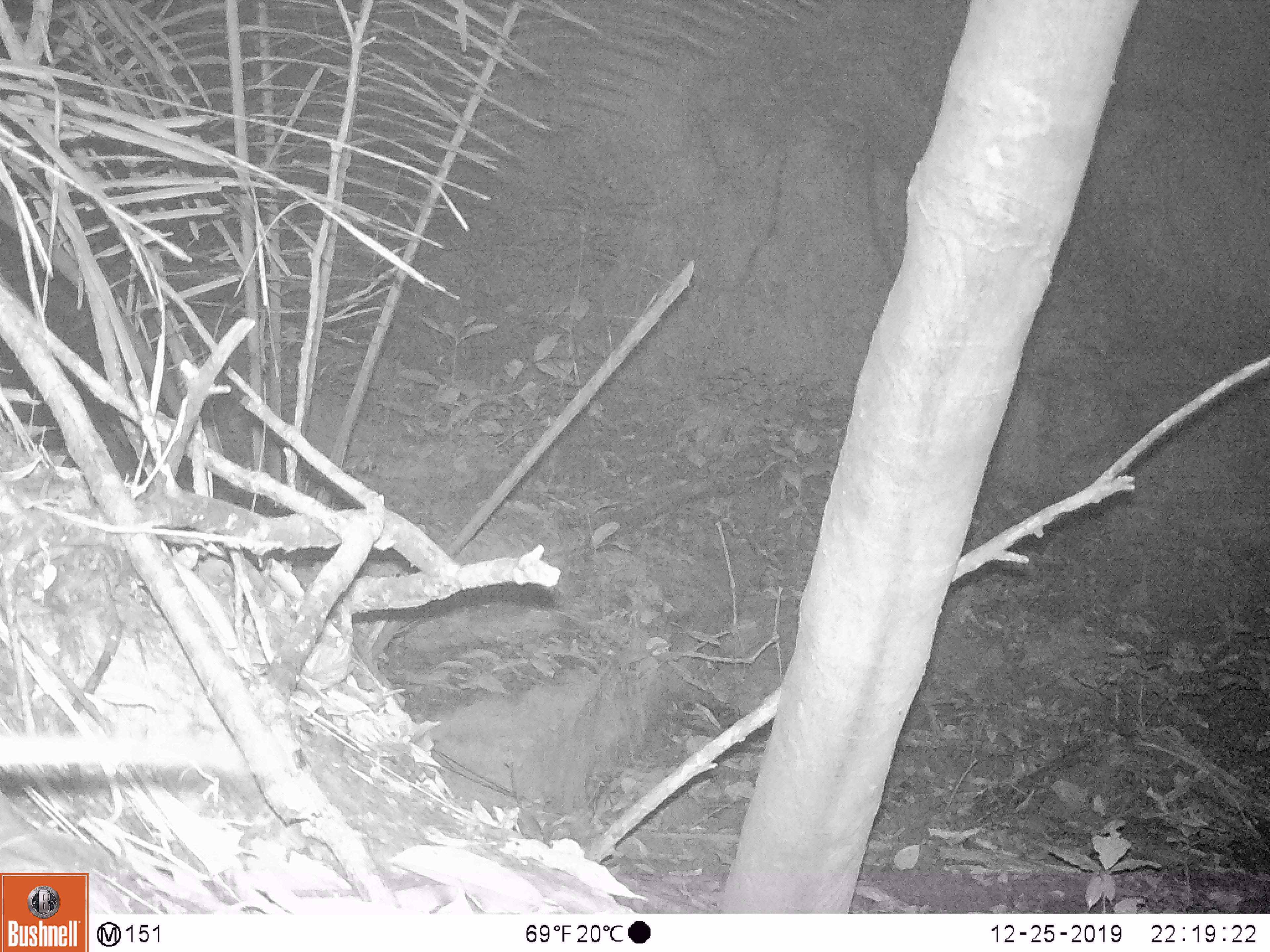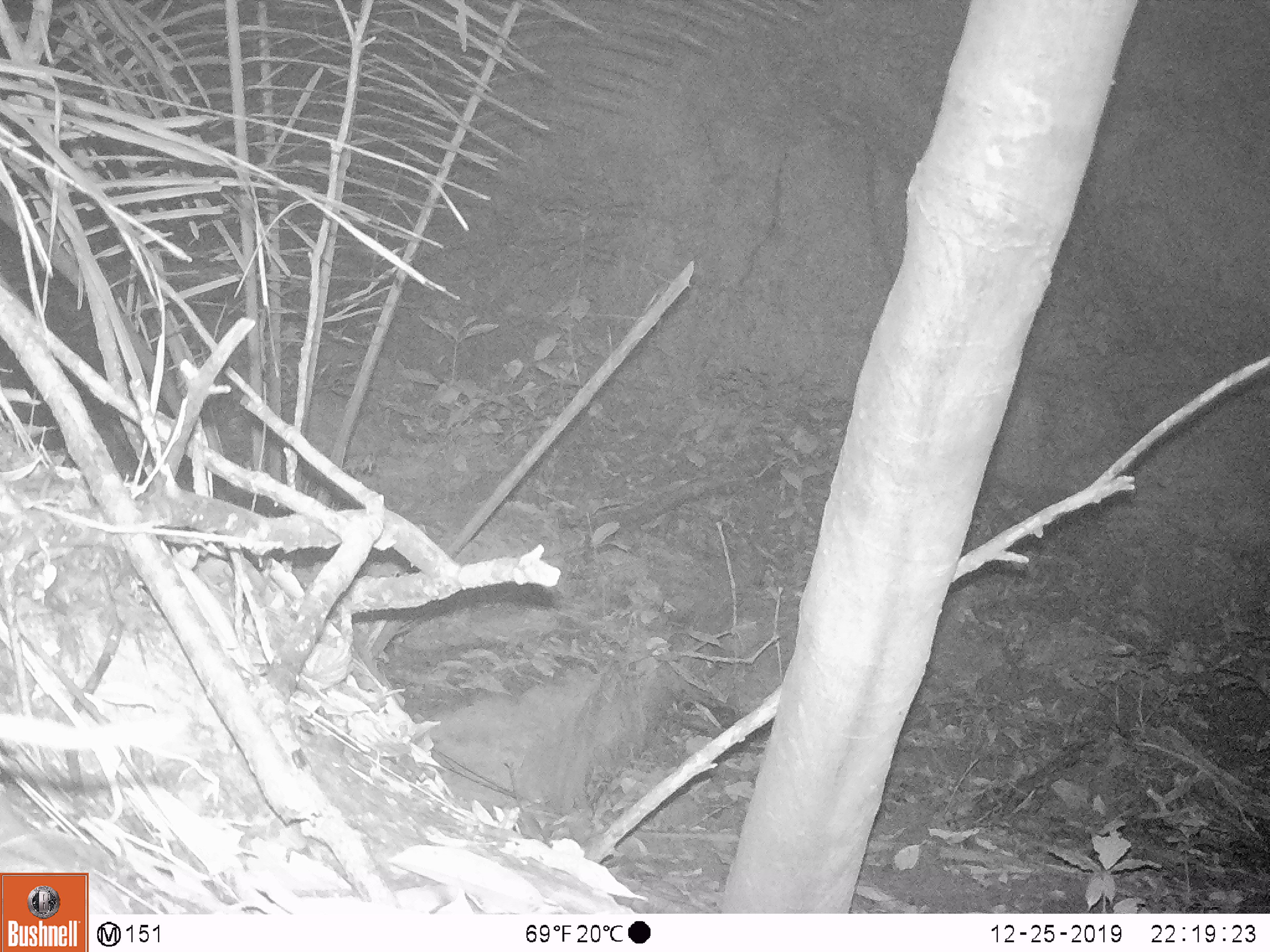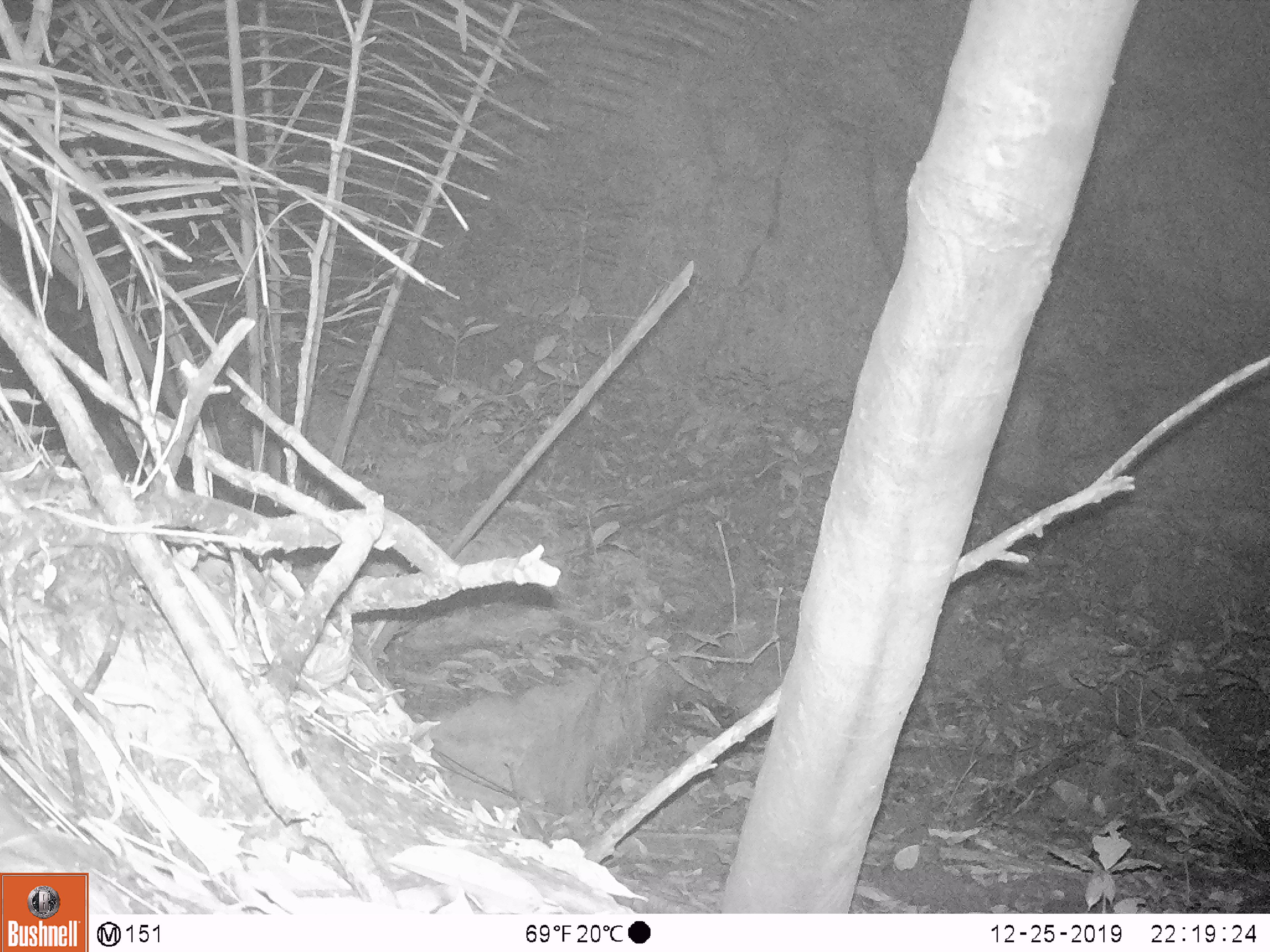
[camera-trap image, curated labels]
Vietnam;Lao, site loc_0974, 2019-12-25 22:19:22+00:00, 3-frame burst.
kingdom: Animalia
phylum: Chordata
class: Mammalia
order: Rodentia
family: Muridae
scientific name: Muridae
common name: old-world mice and rats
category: unidentified murid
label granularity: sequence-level